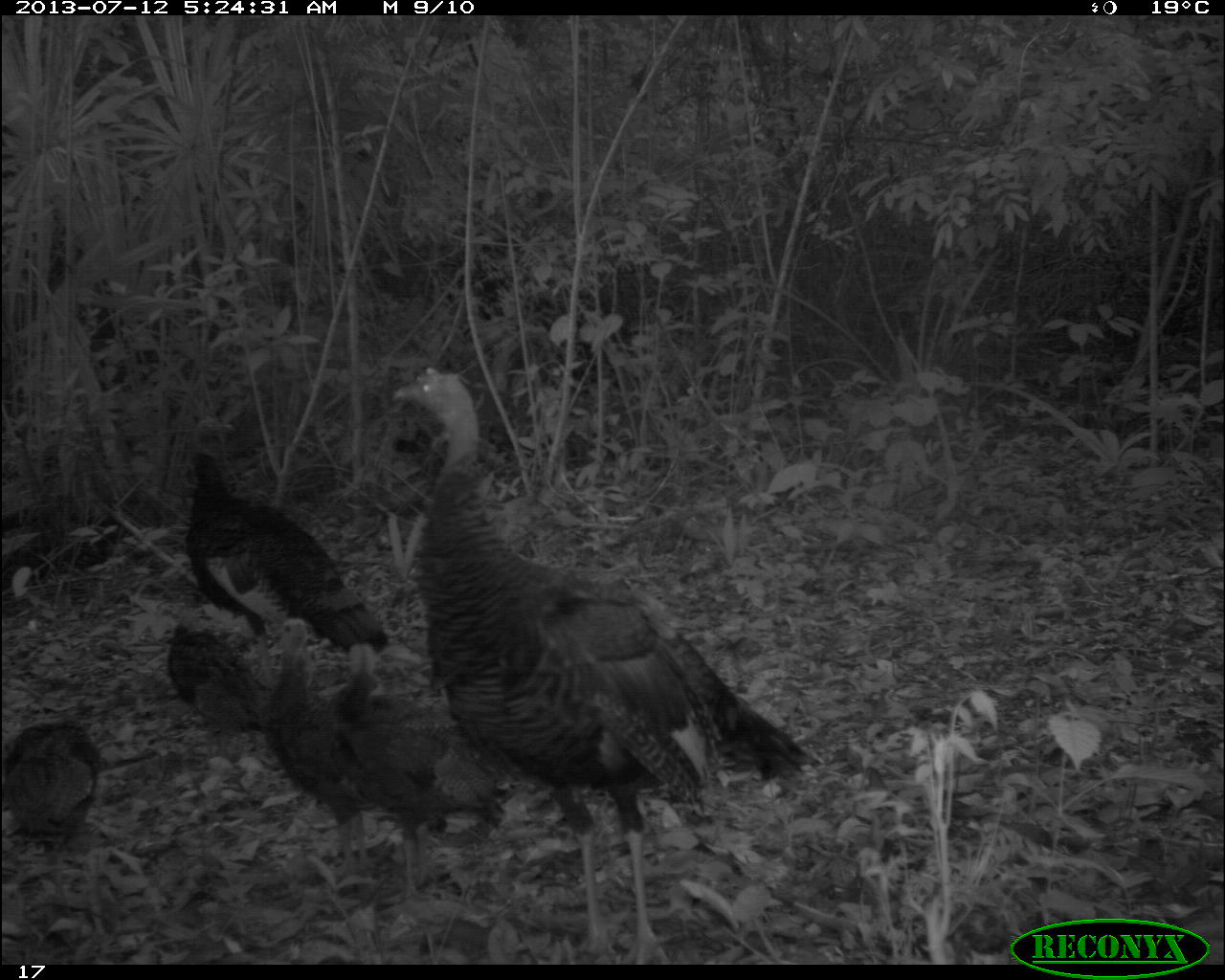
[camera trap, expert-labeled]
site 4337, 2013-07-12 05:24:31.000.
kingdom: Animalia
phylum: Chordata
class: Aves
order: Galliformes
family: Phasianidae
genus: Meleagris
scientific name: Meleagris ocellata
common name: ocellated turkey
Meleagris ocellata (ocellated turkey), count 6.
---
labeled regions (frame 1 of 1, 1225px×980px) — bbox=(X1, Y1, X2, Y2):
meleagris ocellata: bbox=(389, 365, 818, 960); bbox=(334, 638, 508, 910); bbox=(178, 447, 383, 647); bbox=(262, 617, 379, 878); bbox=(154, 622, 271, 760); bbox=(0, 719, 98, 869)